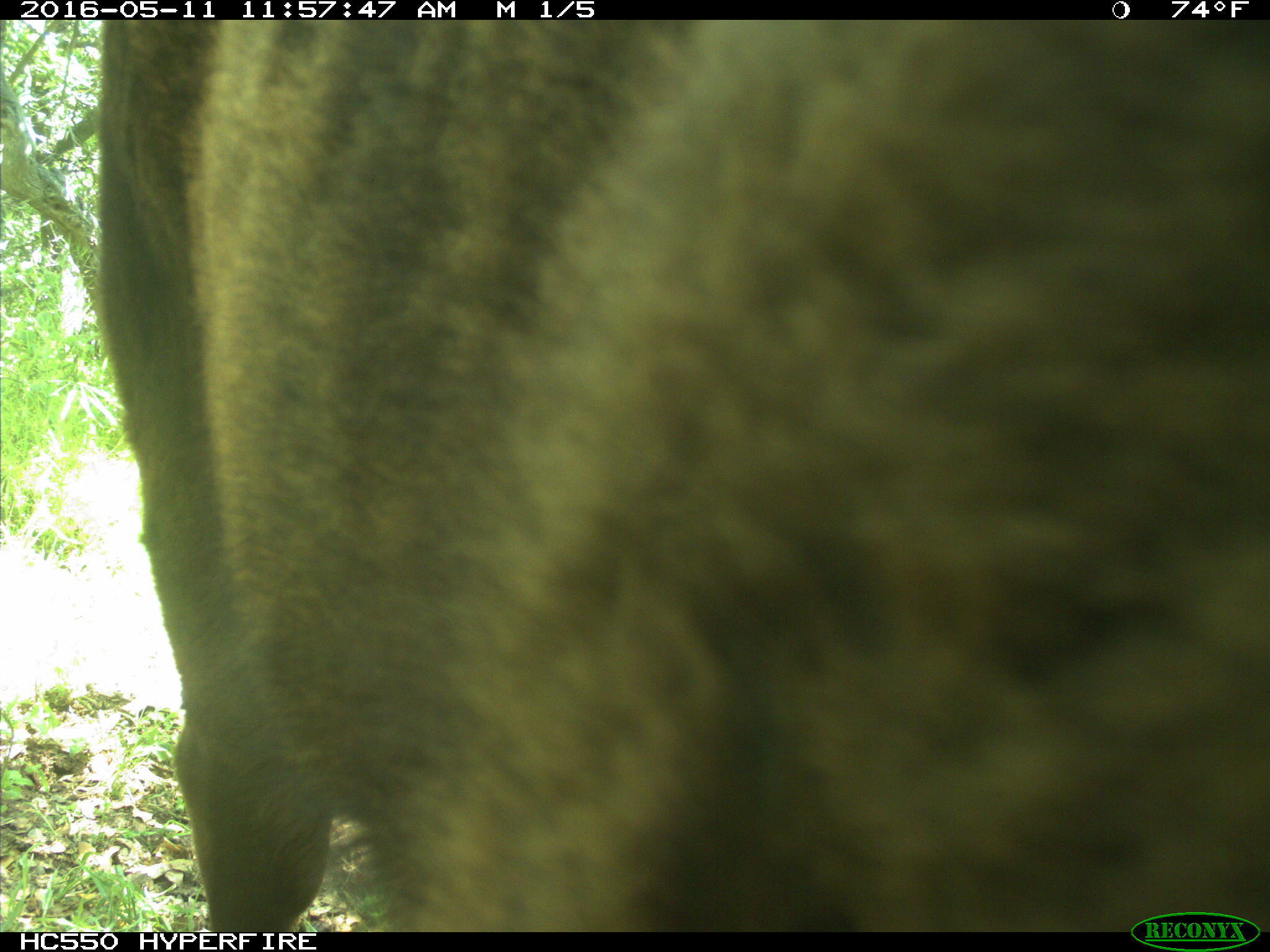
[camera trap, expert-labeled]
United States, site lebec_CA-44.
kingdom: Animalia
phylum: Chordata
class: Mammalia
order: Artiodactyla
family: Bovidae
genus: Bos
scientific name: Bos taurus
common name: domestic cow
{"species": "Bos taurus (domestic cow)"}